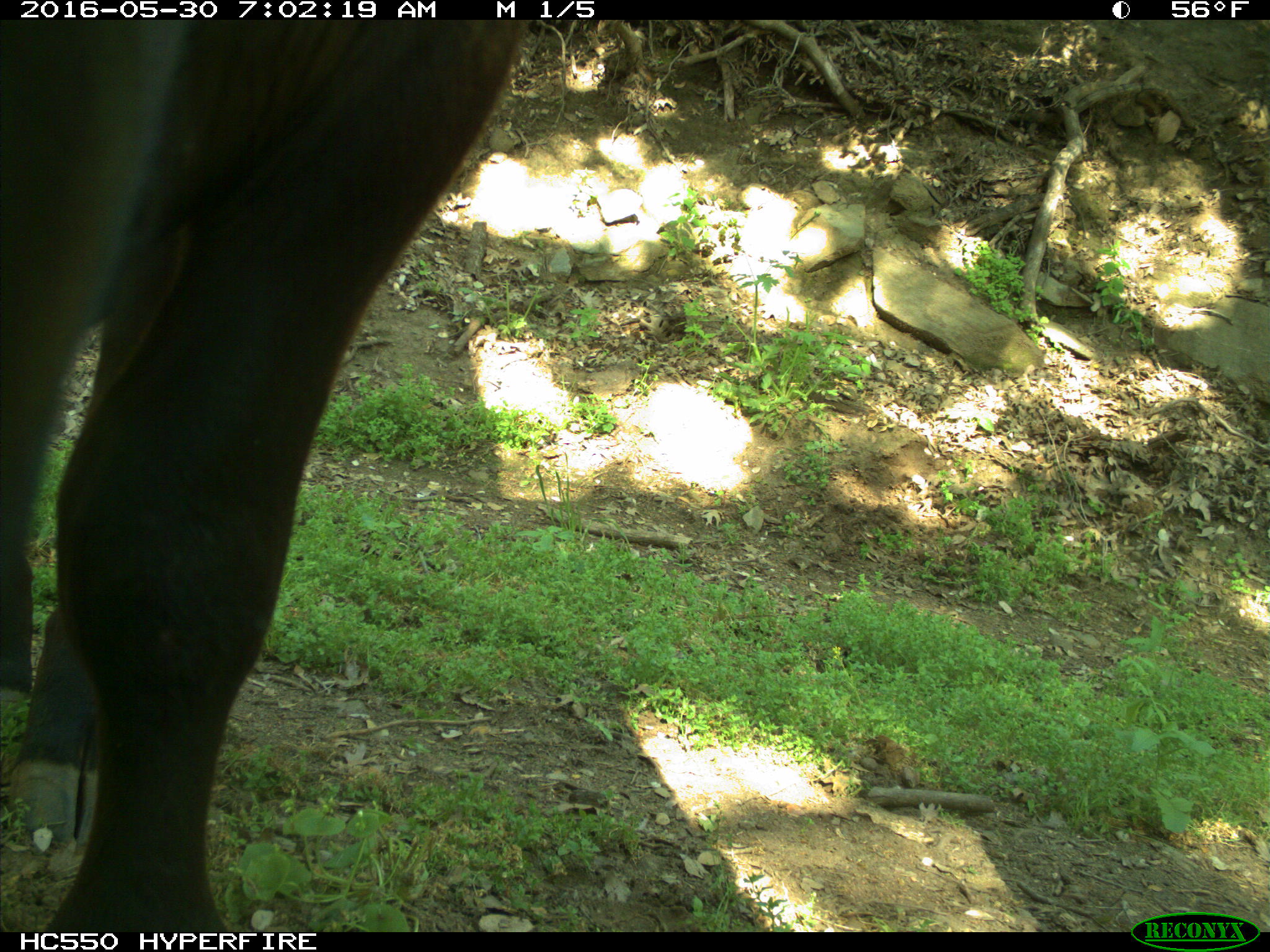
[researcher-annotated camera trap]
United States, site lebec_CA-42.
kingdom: Animalia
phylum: Chordata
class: Mammalia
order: Artiodactyla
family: Bovidae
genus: Bos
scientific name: Bos taurus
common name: domestic cow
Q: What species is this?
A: Bos taurus (domestic cow).